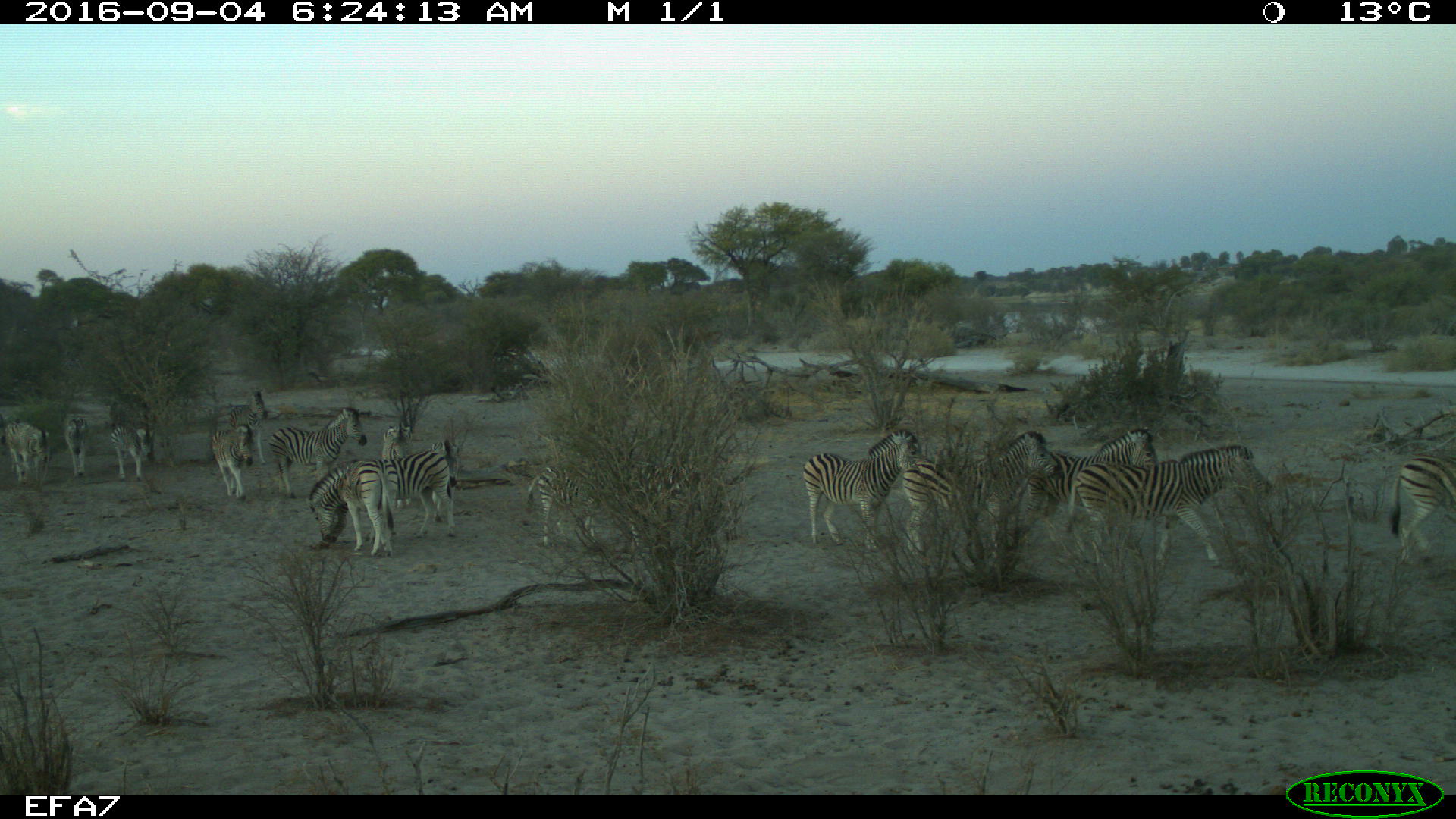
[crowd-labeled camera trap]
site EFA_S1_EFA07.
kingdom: Animalia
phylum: Chordata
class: Mammalia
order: Perissodactyla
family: Equidae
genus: Equus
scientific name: Equus quagga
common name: plains zebra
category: zebraplains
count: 11-50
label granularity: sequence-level